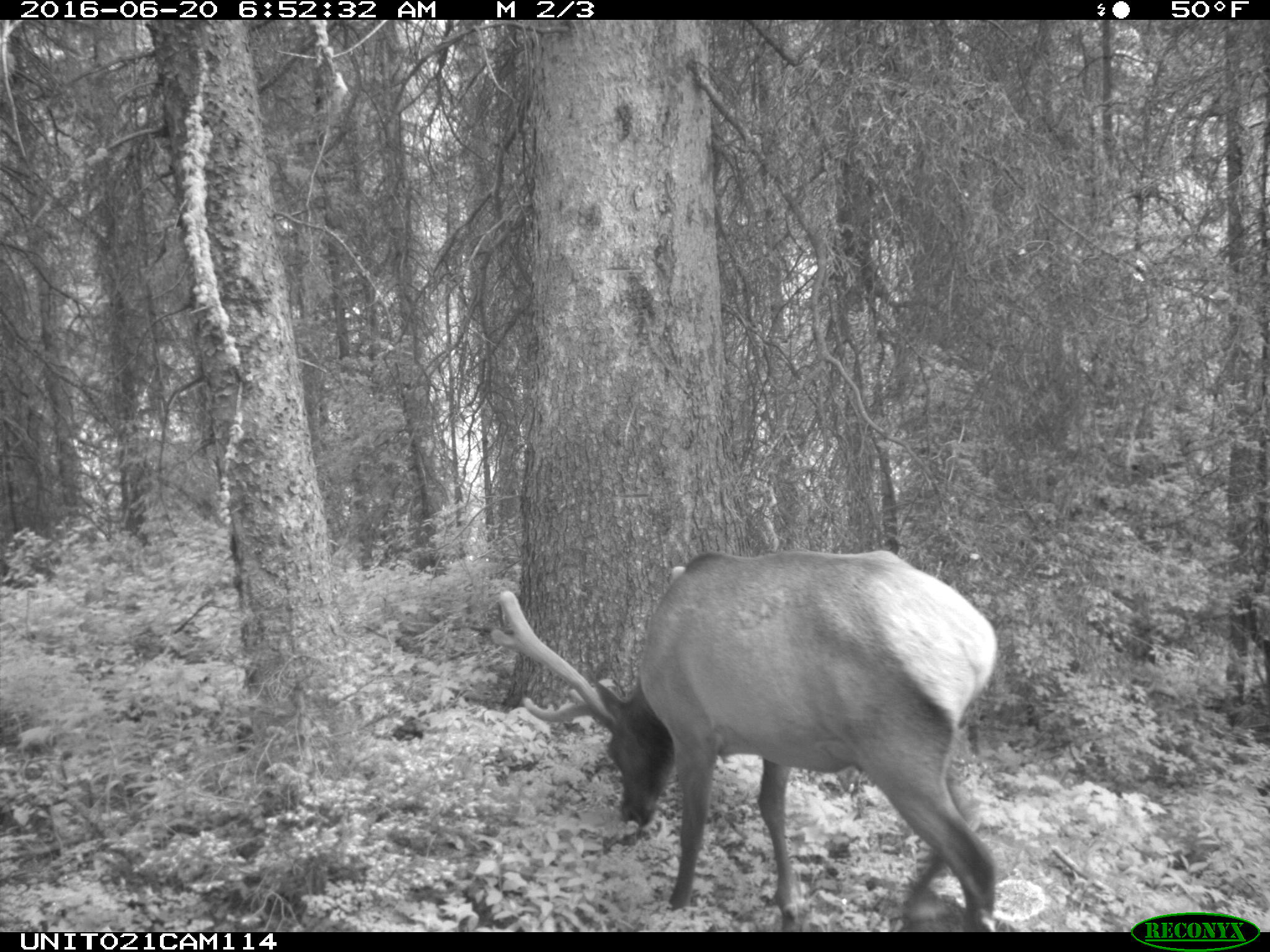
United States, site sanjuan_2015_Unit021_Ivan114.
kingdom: Animalia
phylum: Chordata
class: Mammalia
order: Artiodactyla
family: Cervidae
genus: Cervus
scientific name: Cervus elaphus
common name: red deer